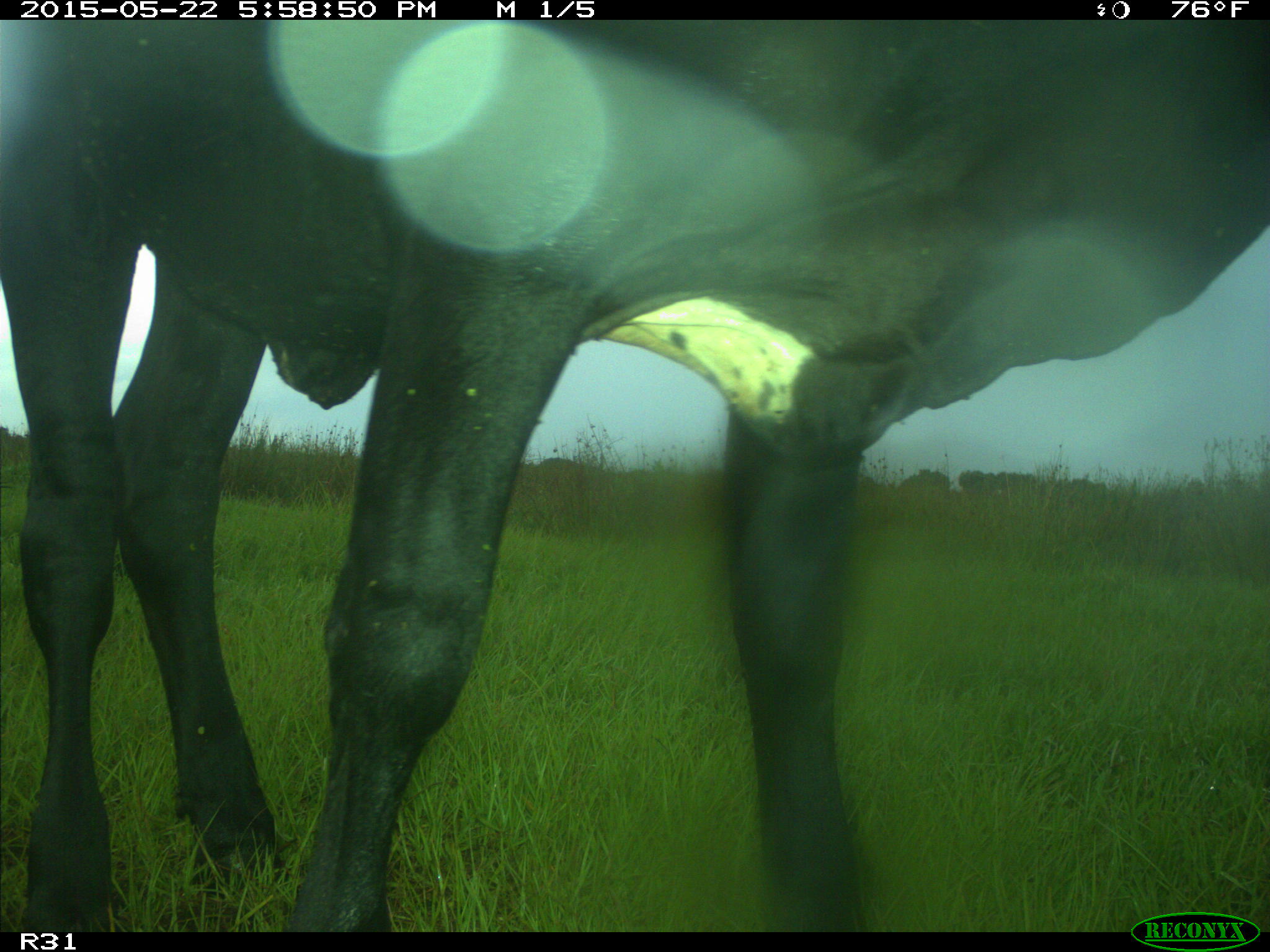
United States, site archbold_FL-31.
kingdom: Animalia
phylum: Chordata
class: Mammalia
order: Artiodactyla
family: Bovidae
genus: Bos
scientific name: Bos taurus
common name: domestic cow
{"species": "Bos taurus (domestic cow)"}